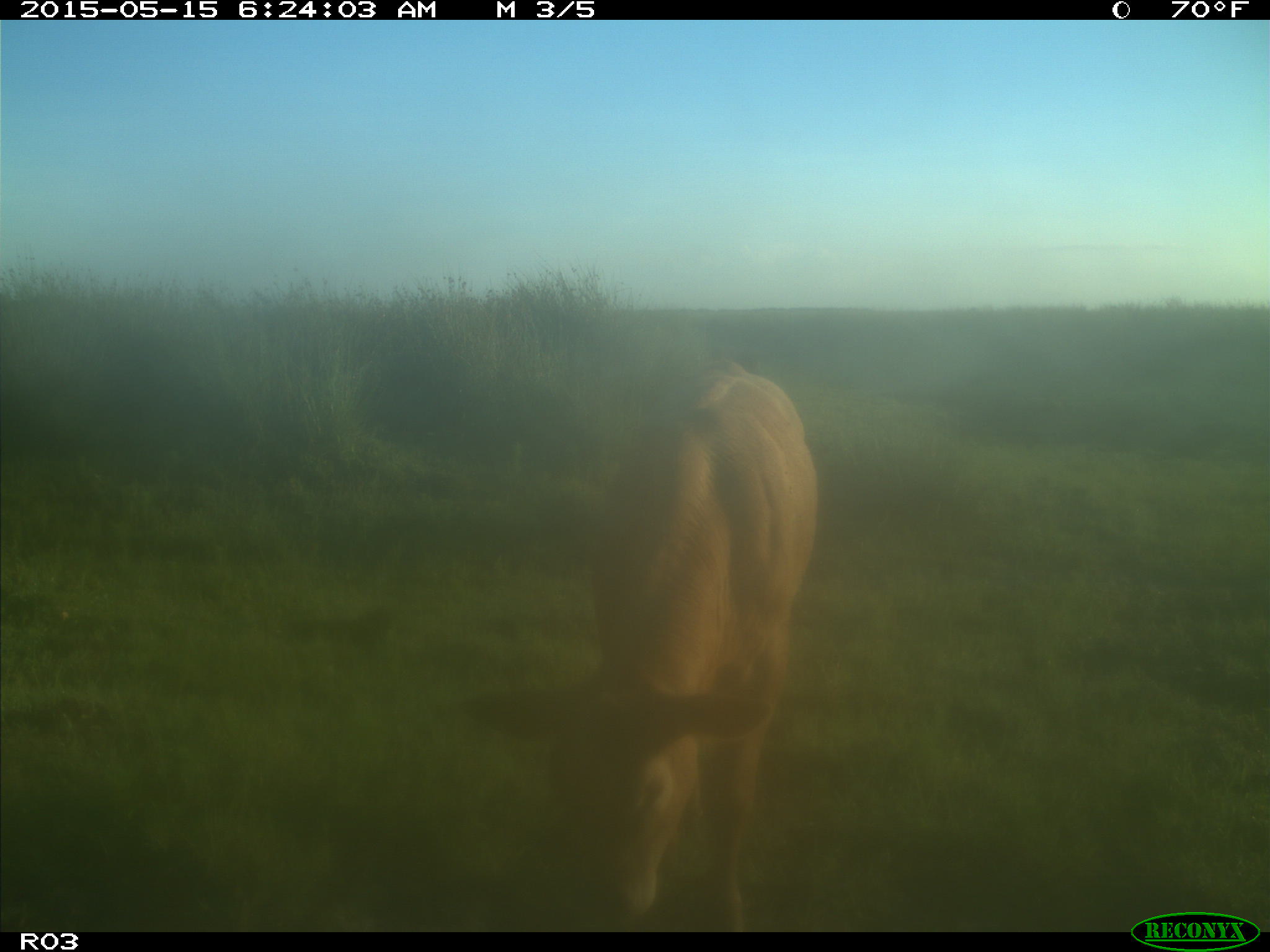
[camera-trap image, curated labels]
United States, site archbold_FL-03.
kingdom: Animalia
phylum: Chordata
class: Mammalia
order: Artiodactyla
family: Bovidae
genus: Bos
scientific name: Bos taurus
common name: domestic cow